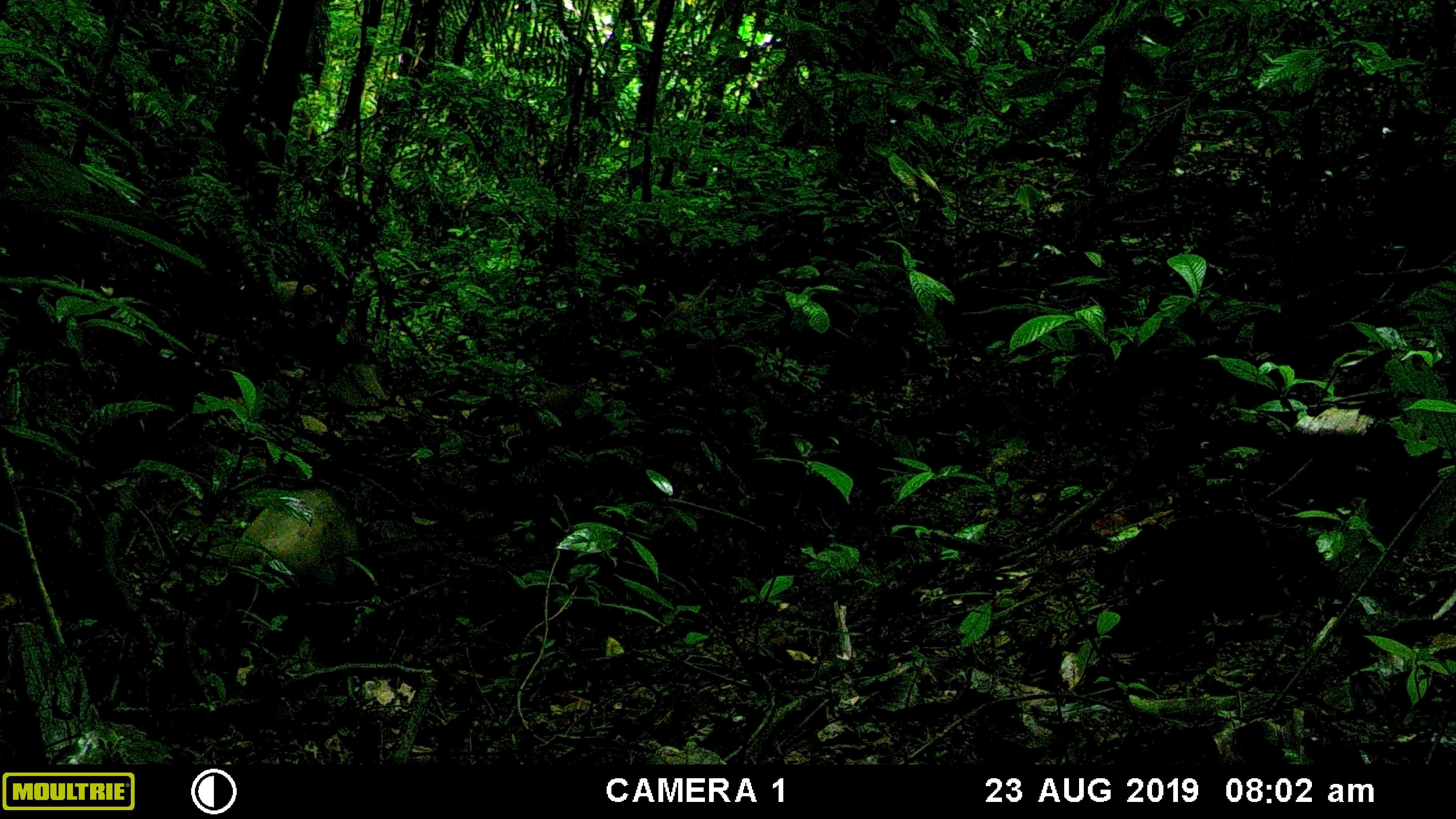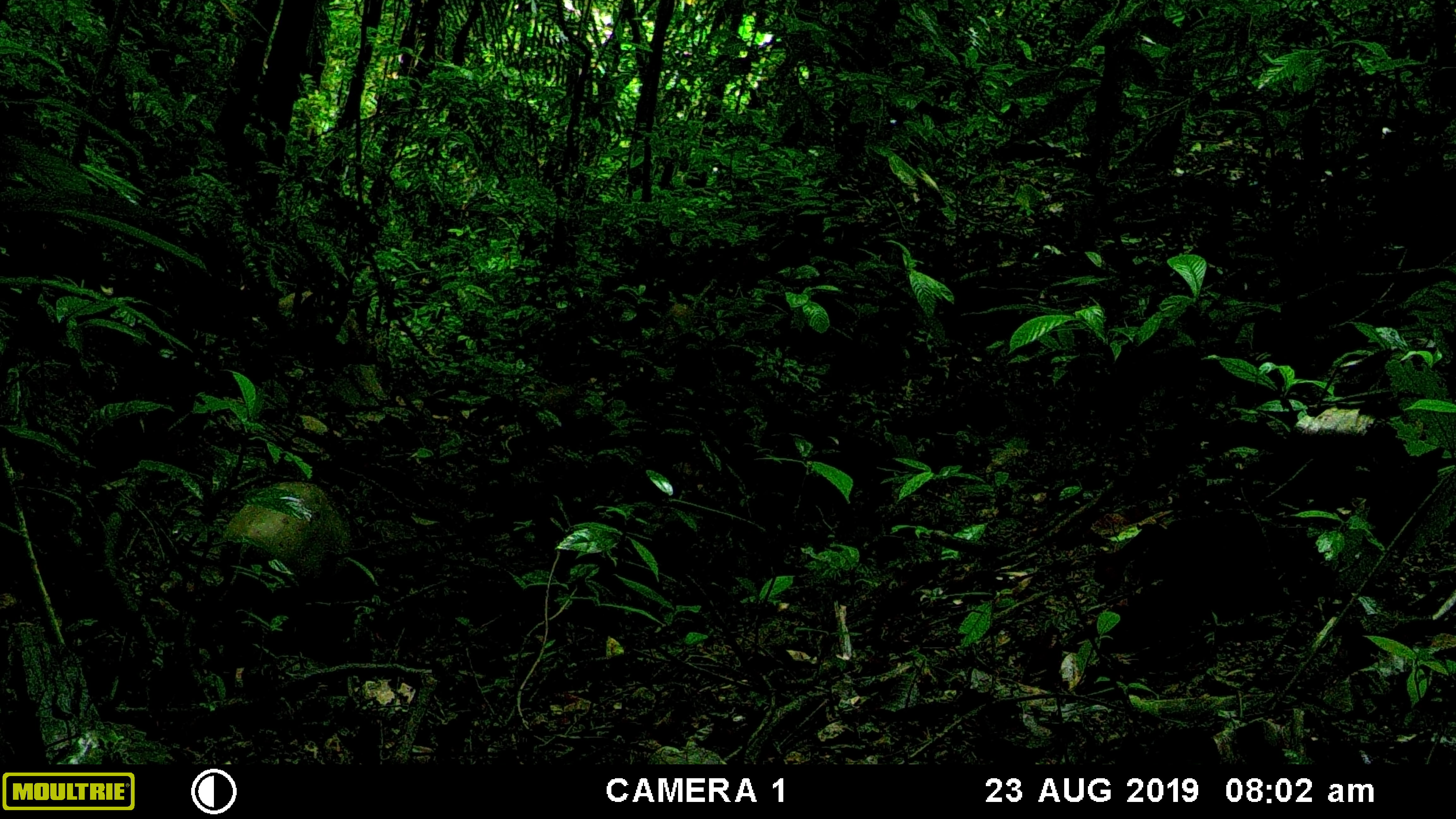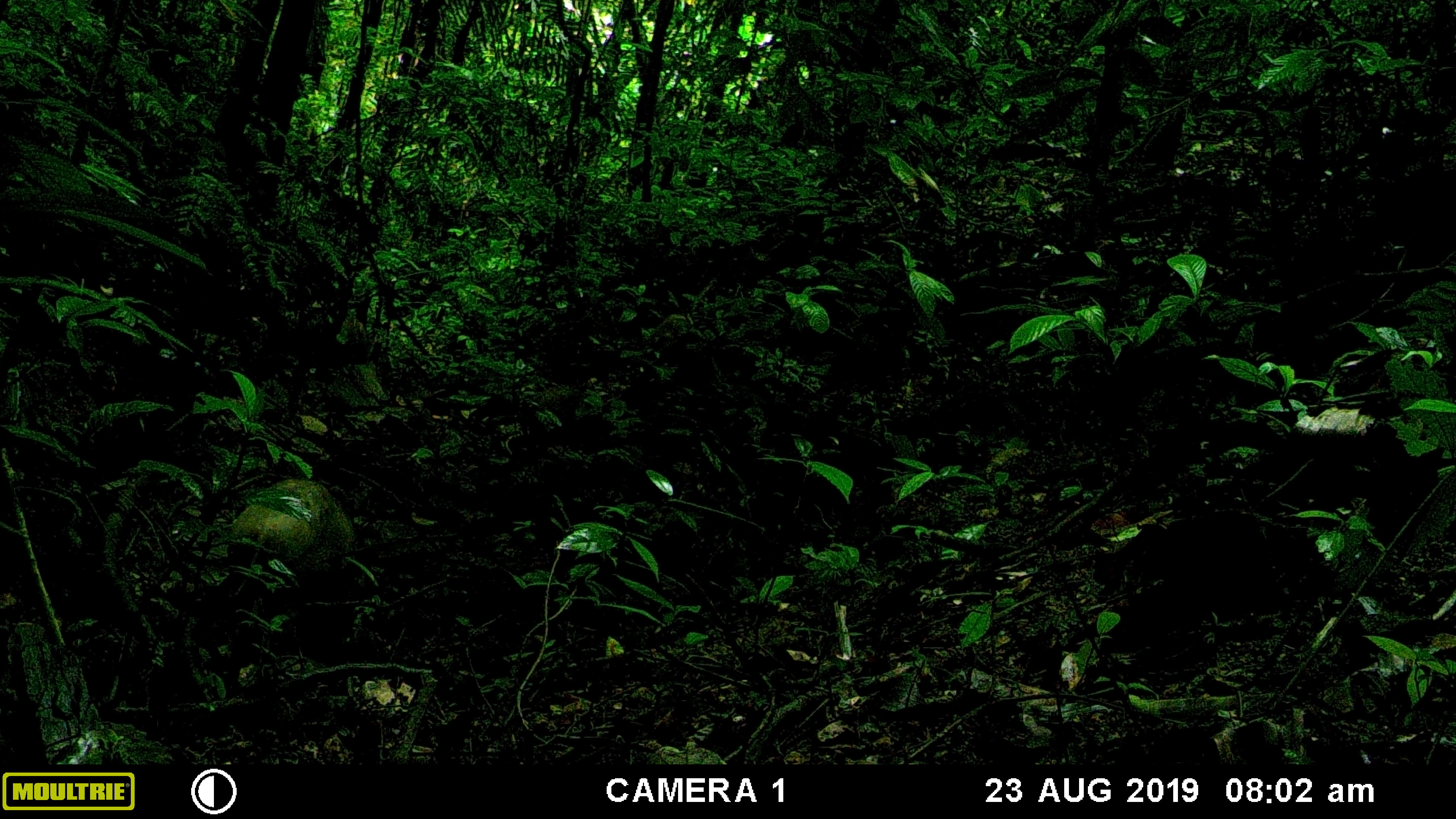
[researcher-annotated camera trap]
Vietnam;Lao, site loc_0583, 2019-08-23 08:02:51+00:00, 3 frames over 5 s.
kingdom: Animalia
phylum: Chordata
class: Mammalia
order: Artiodactyla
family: Suidae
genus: Sus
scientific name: Sus scrofa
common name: eurasian wild pig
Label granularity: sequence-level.